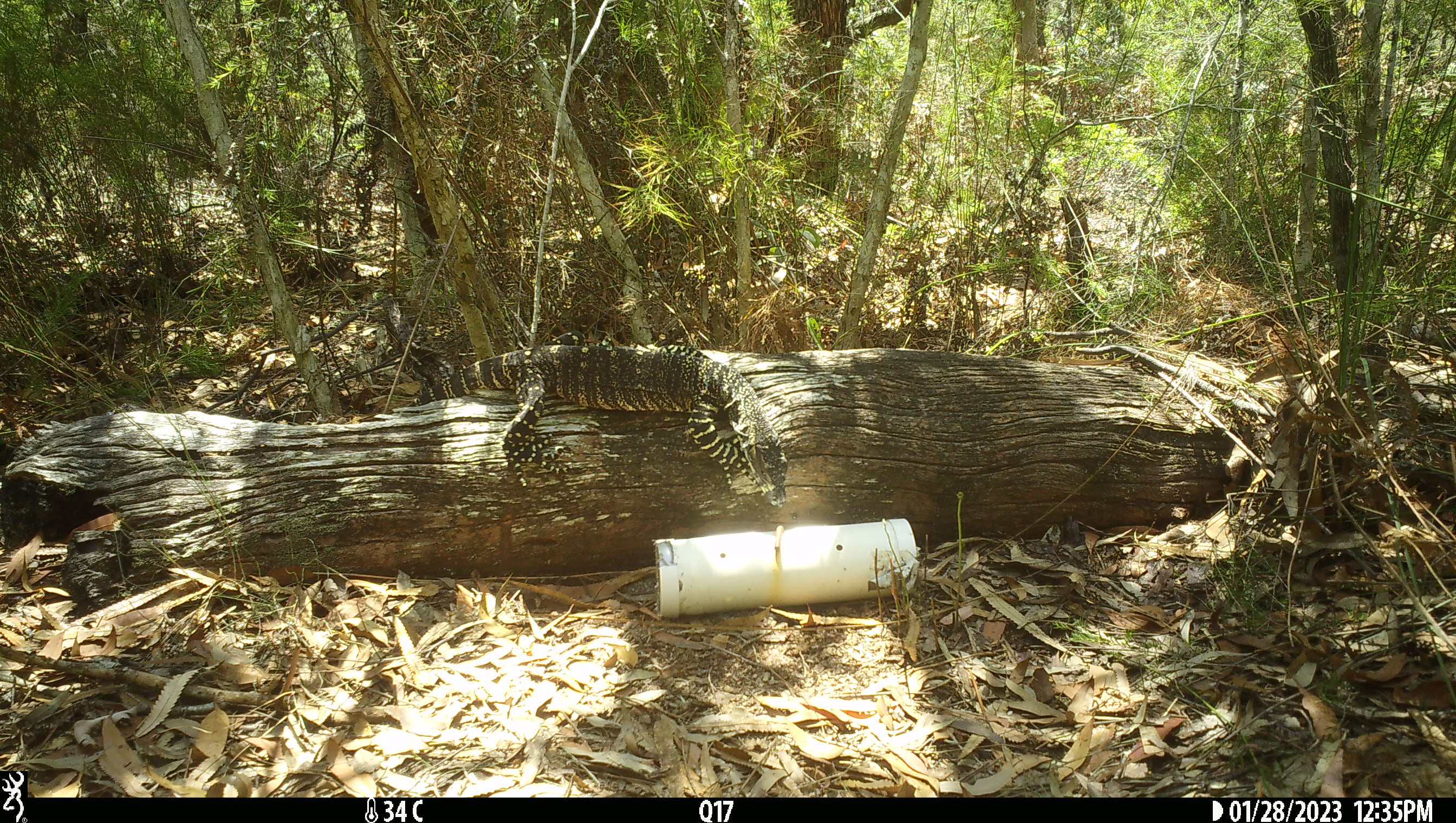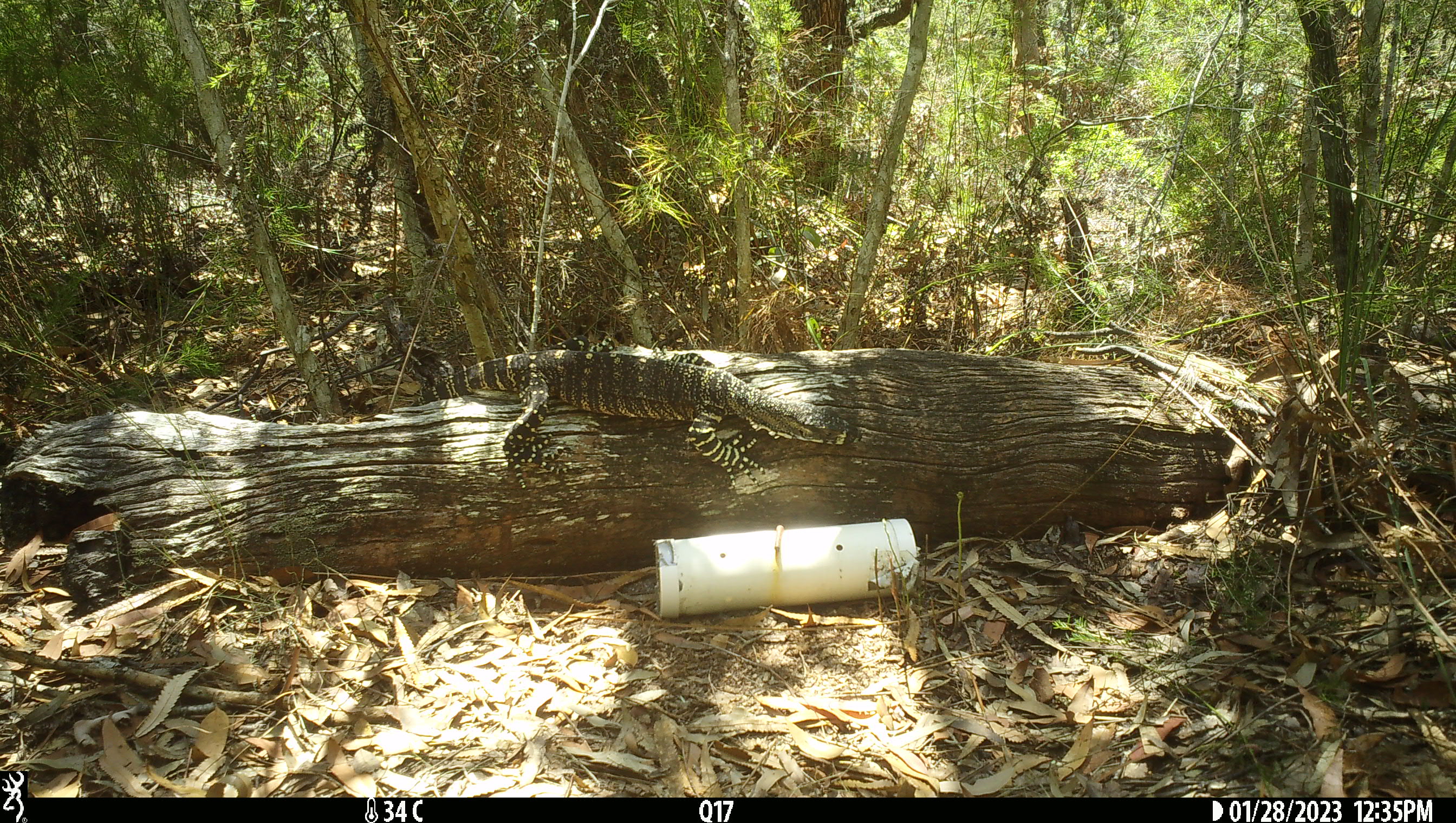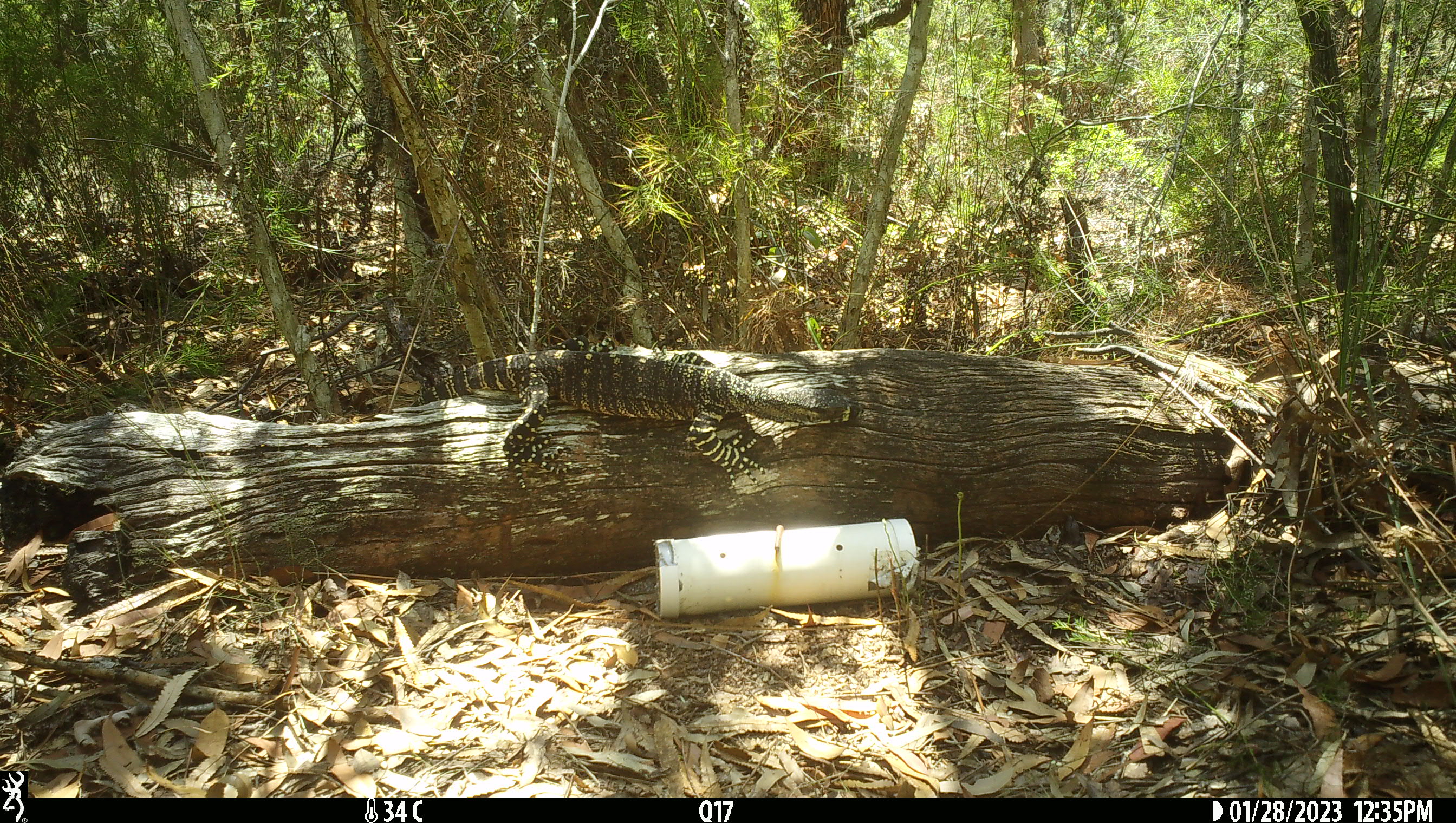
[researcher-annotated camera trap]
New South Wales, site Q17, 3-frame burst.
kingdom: Animalia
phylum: Chordata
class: Reptilia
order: Squamata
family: Varanidae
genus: Varanus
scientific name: Varanus varius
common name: lace monitor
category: goanna